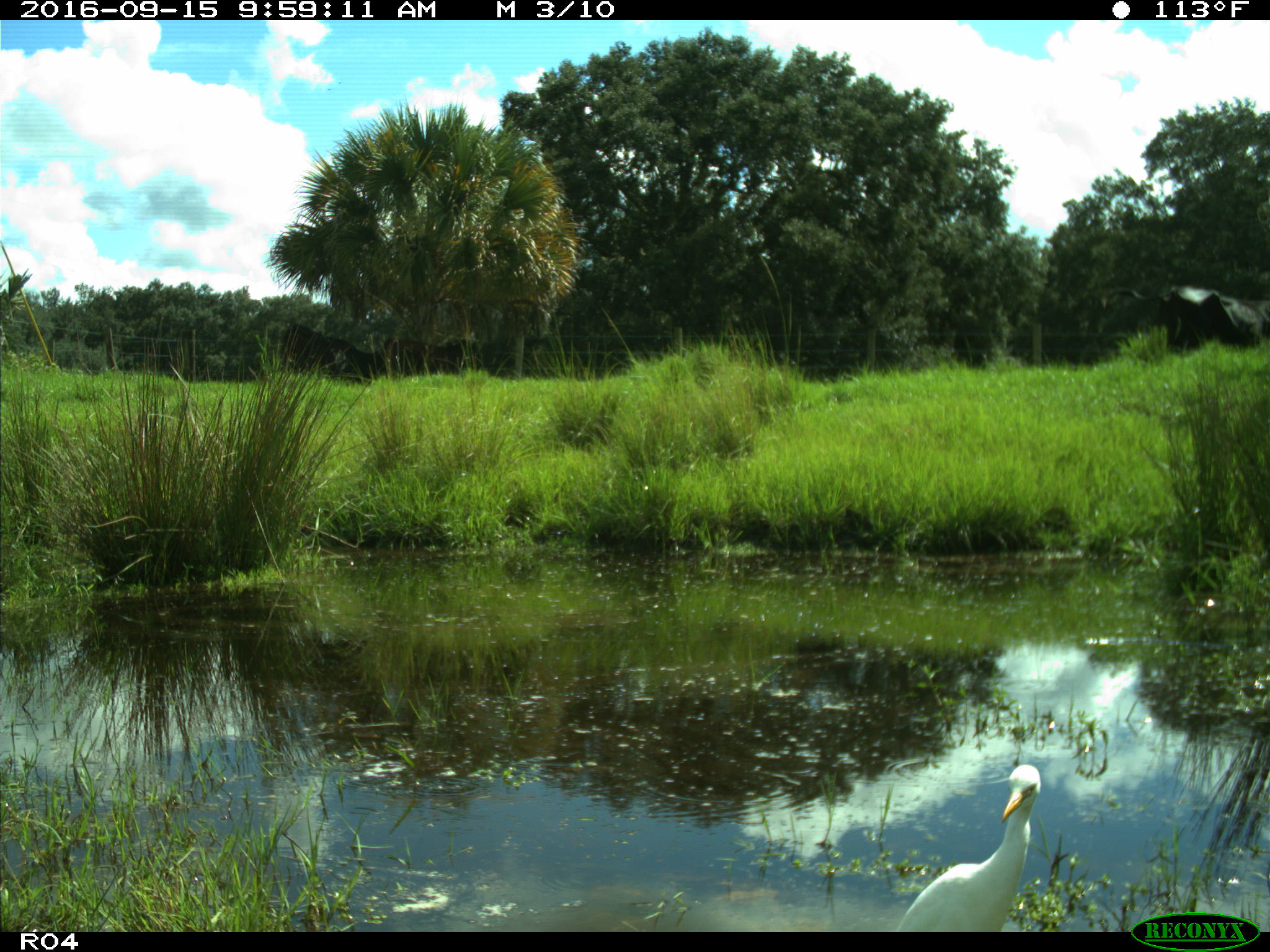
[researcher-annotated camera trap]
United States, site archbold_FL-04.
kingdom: Animalia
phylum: Chordata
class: Mammalia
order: Artiodactyla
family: Bovidae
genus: Bos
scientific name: Bos taurus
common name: domestic cow